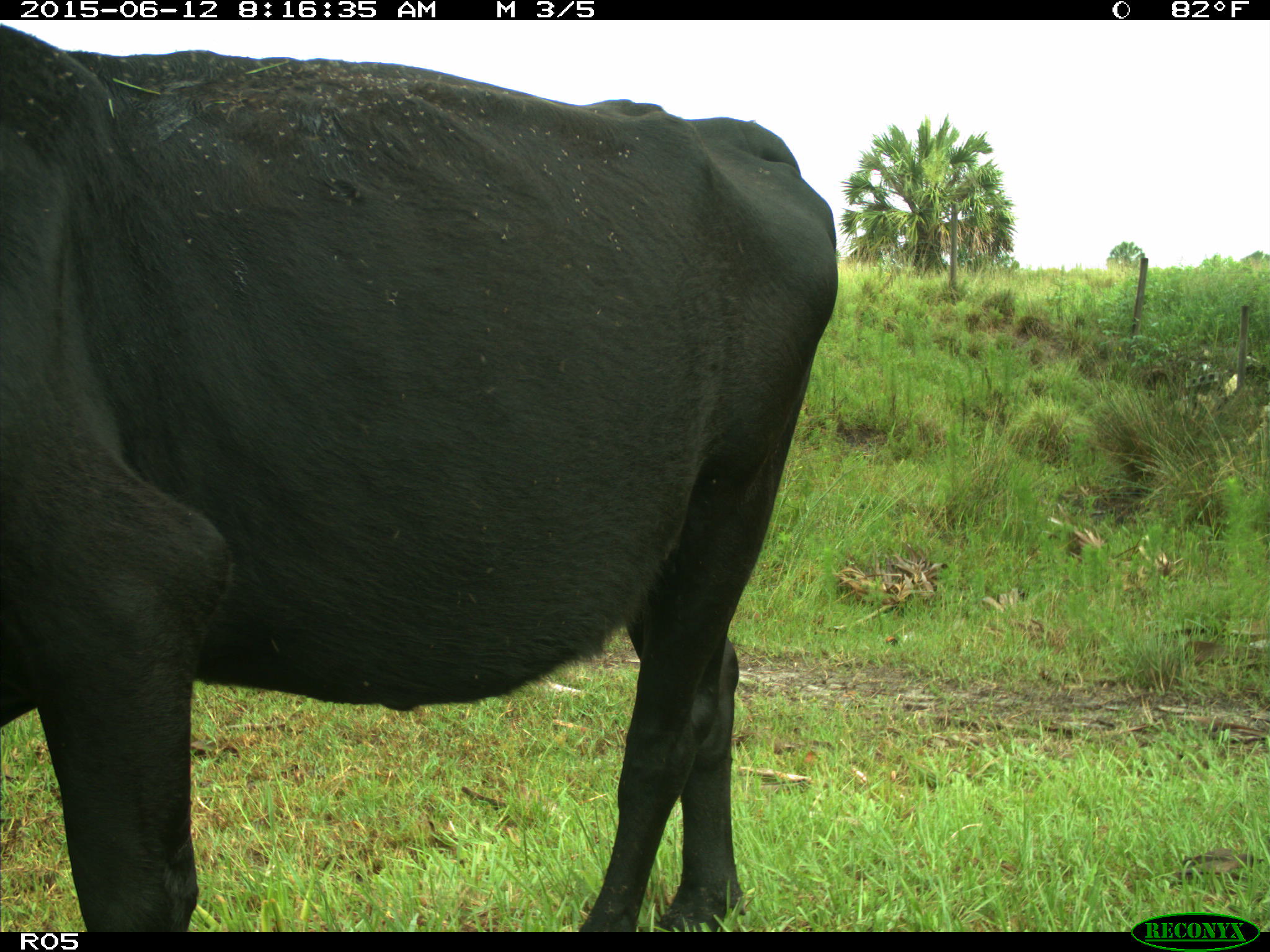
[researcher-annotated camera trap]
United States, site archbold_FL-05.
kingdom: Animalia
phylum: Chordata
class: Mammalia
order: Artiodactyla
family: Bovidae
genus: Bos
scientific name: Bos taurus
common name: domestic cow